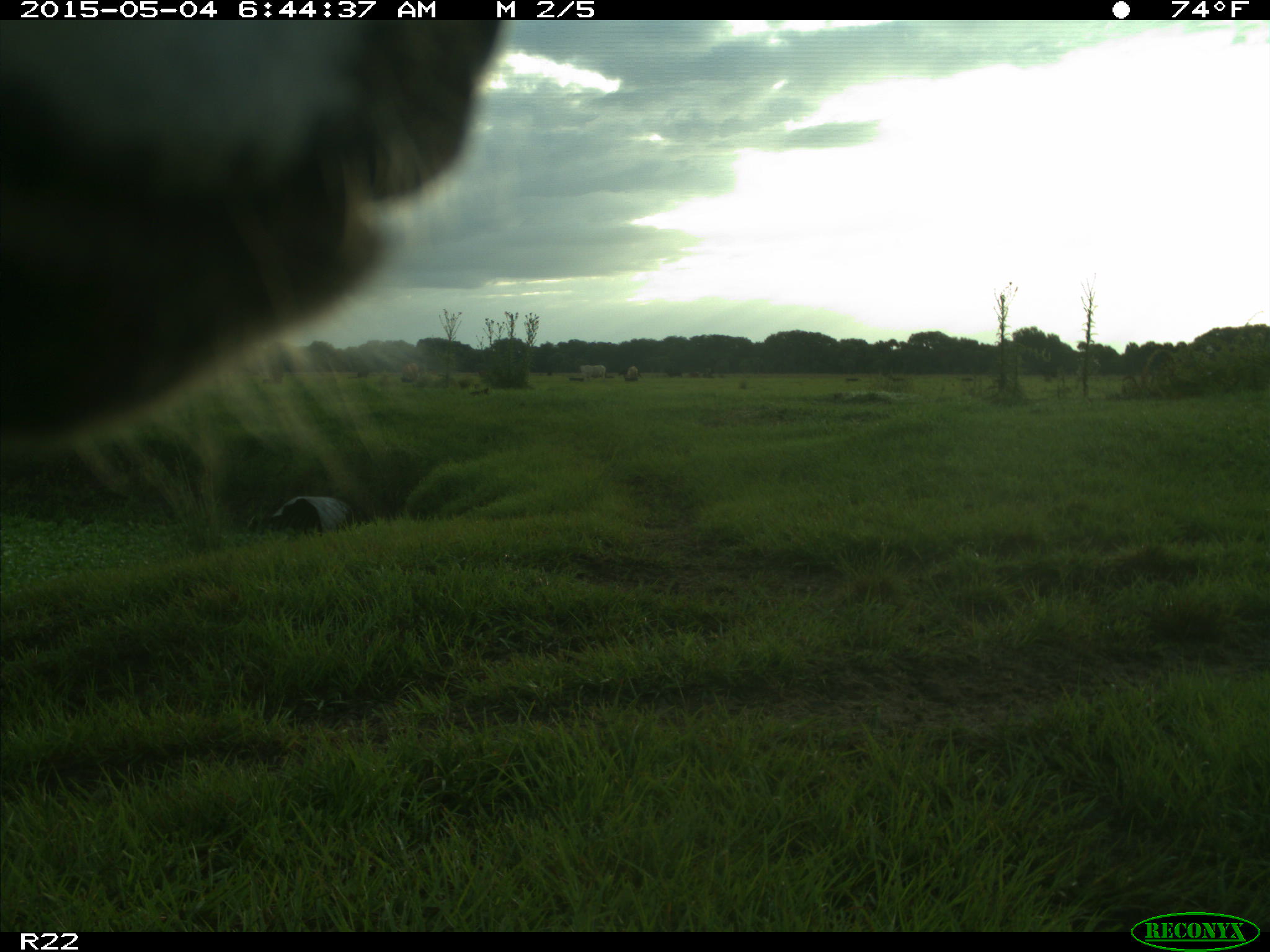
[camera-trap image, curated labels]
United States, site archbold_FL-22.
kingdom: Animalia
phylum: Chordata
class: Mammalia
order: Artiodactyla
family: Bovidae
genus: Bos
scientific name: Bos taurus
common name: domestic cow